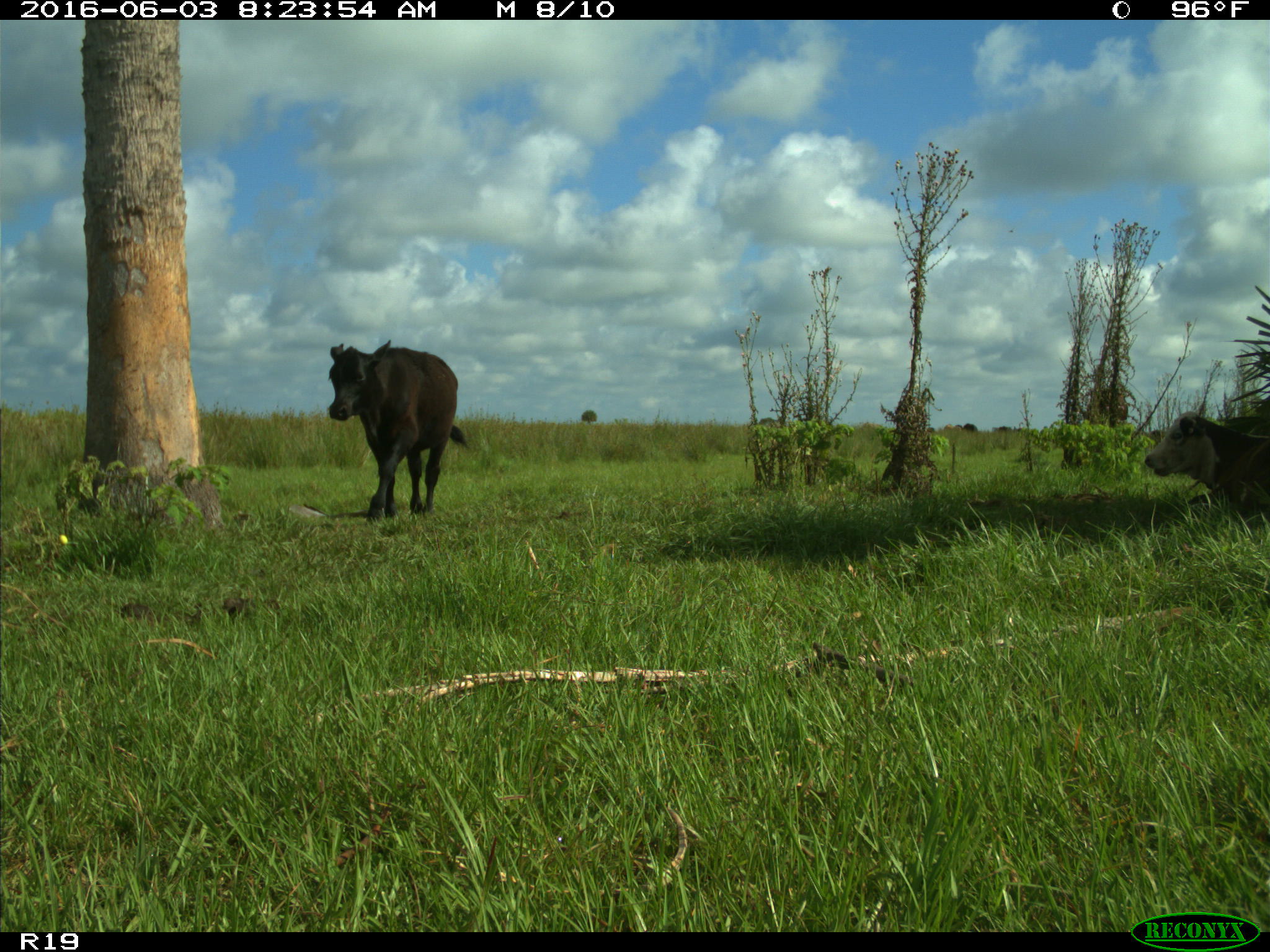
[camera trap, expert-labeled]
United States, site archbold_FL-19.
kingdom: Animalia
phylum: Chordata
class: Mammalia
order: Artiodactyla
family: Bovidae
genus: Bos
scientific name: Bos taurus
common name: domestic cow